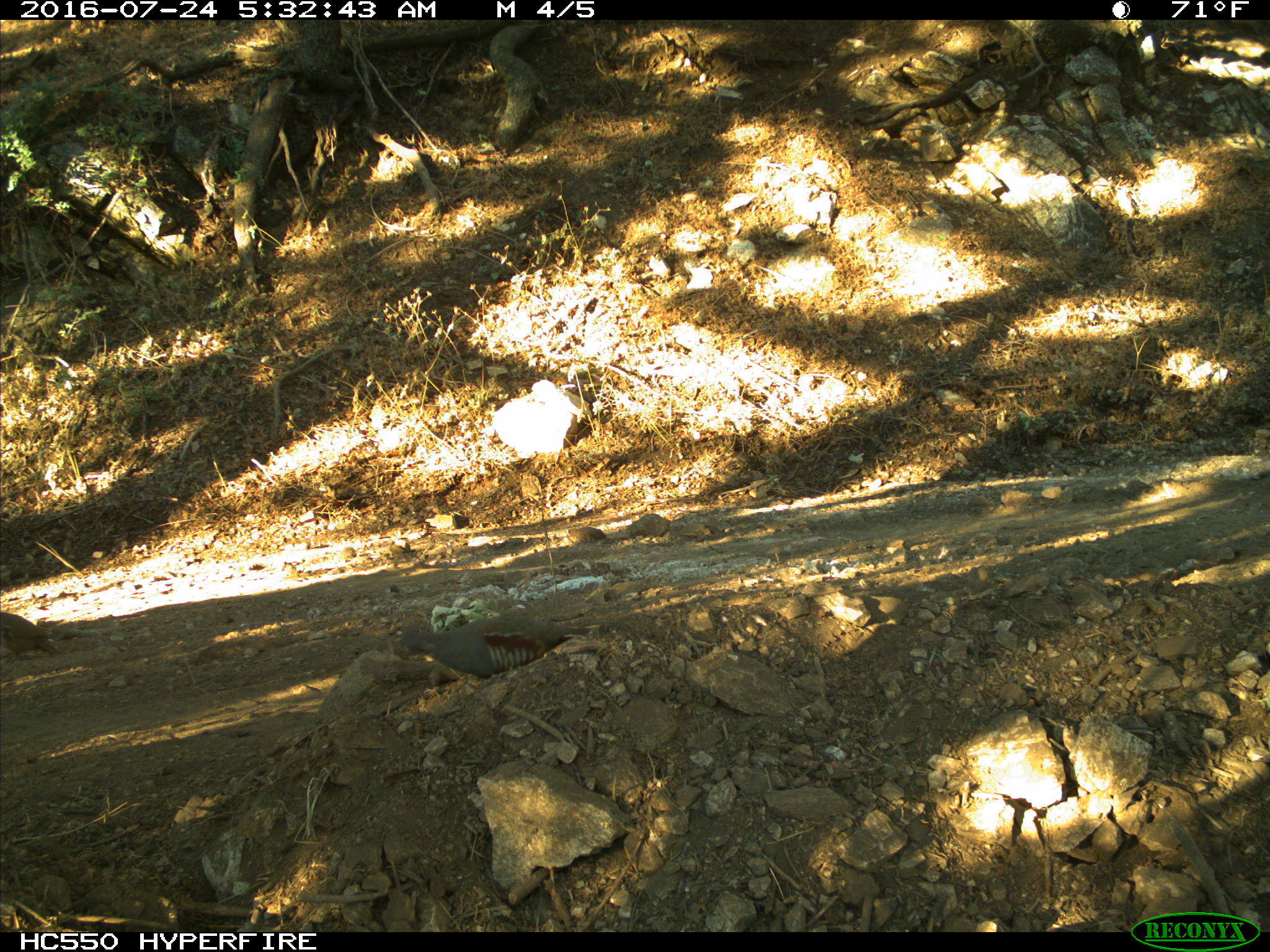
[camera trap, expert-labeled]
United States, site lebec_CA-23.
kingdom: Animalia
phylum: Chordata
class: Aves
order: Galliformes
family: Odontophoridae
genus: Callipepla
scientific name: Callipepla californica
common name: california quail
Callipepla californica (california quail).